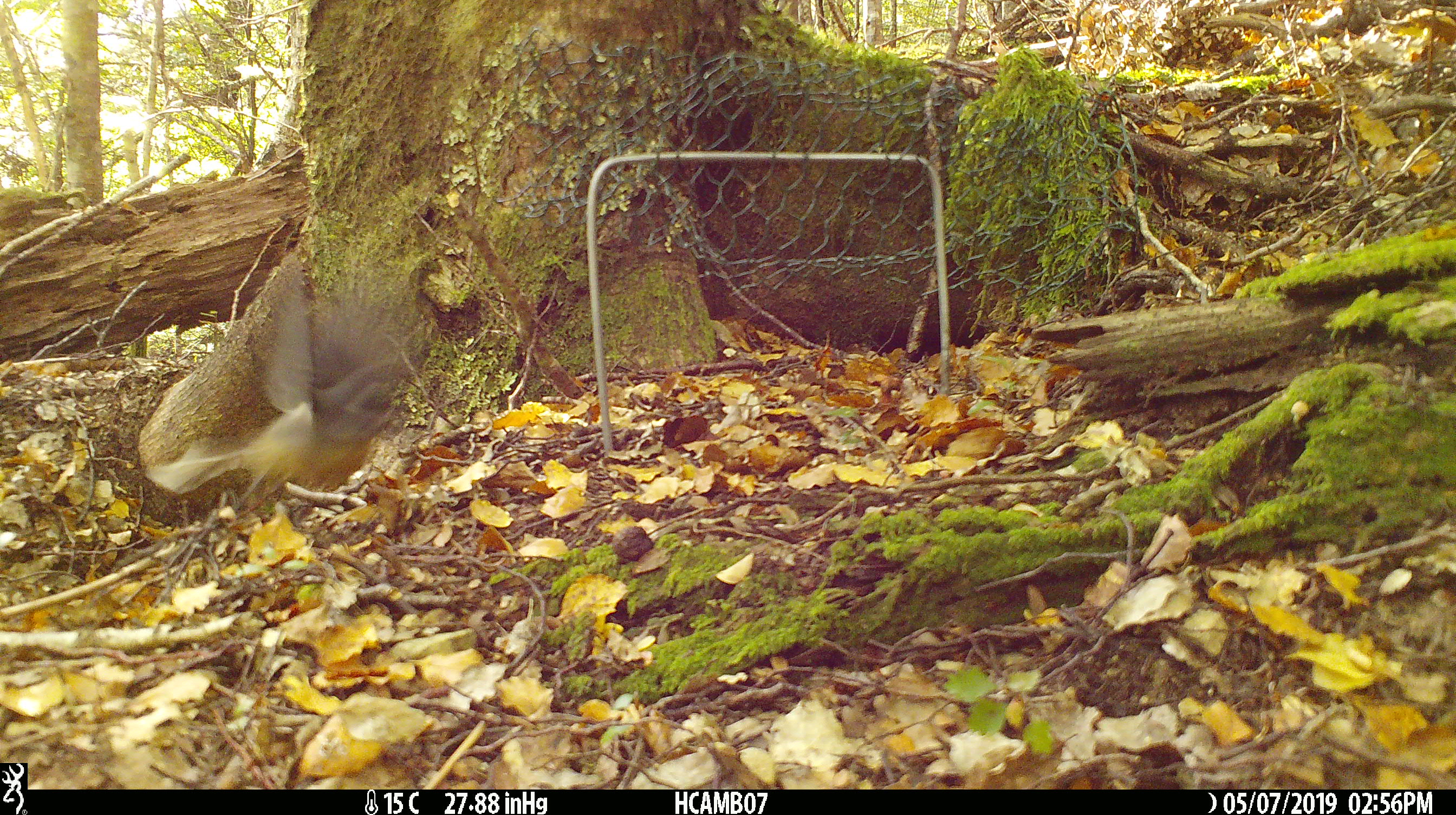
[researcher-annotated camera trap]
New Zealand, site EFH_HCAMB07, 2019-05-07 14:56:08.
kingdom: Animalia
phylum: Chordata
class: Aves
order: Passeriformes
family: Petroicidae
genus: Petroica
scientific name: Petroica australis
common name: new zealand robin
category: robin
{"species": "robin (new zealand robin) (Petroica australis)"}